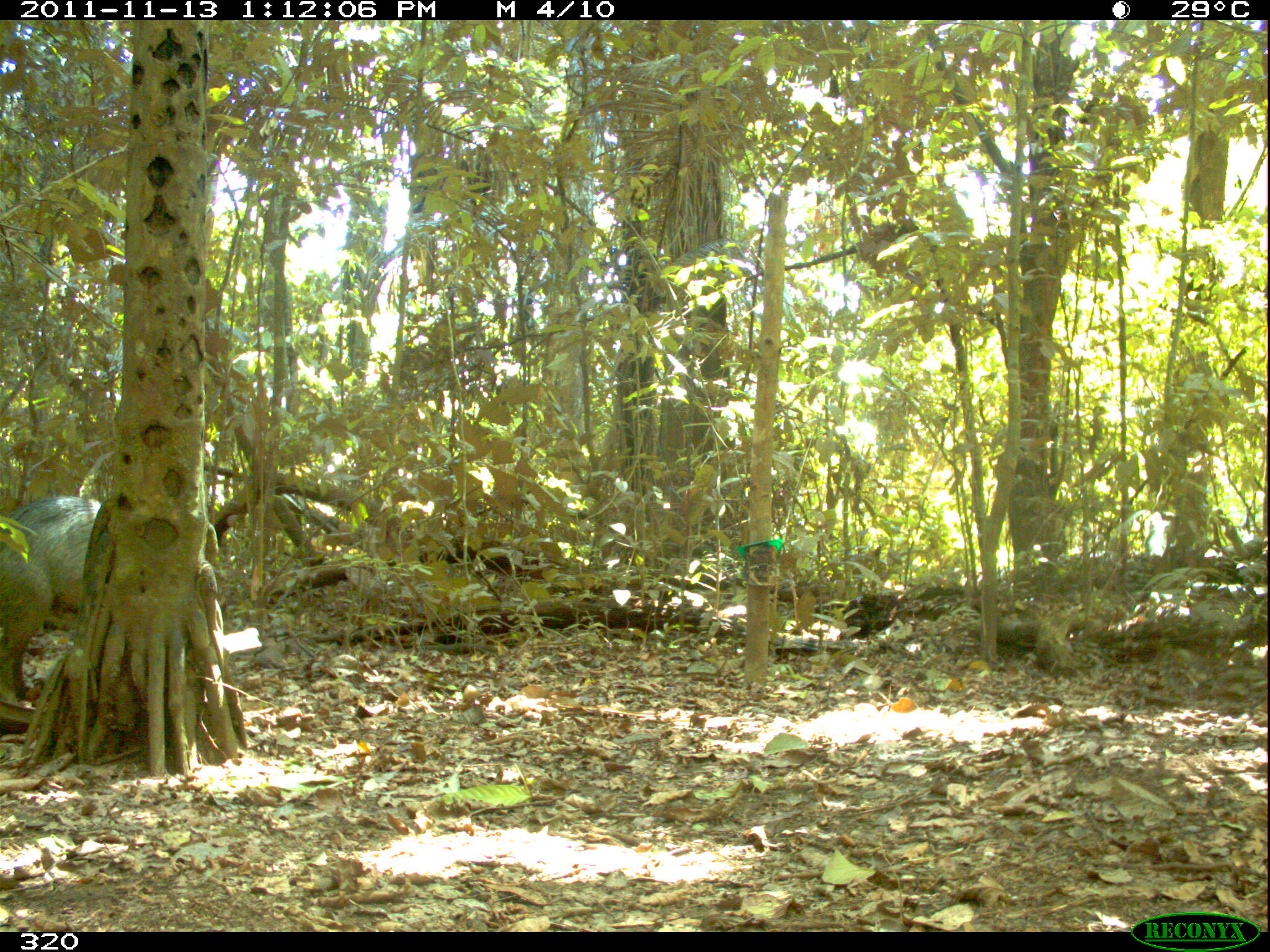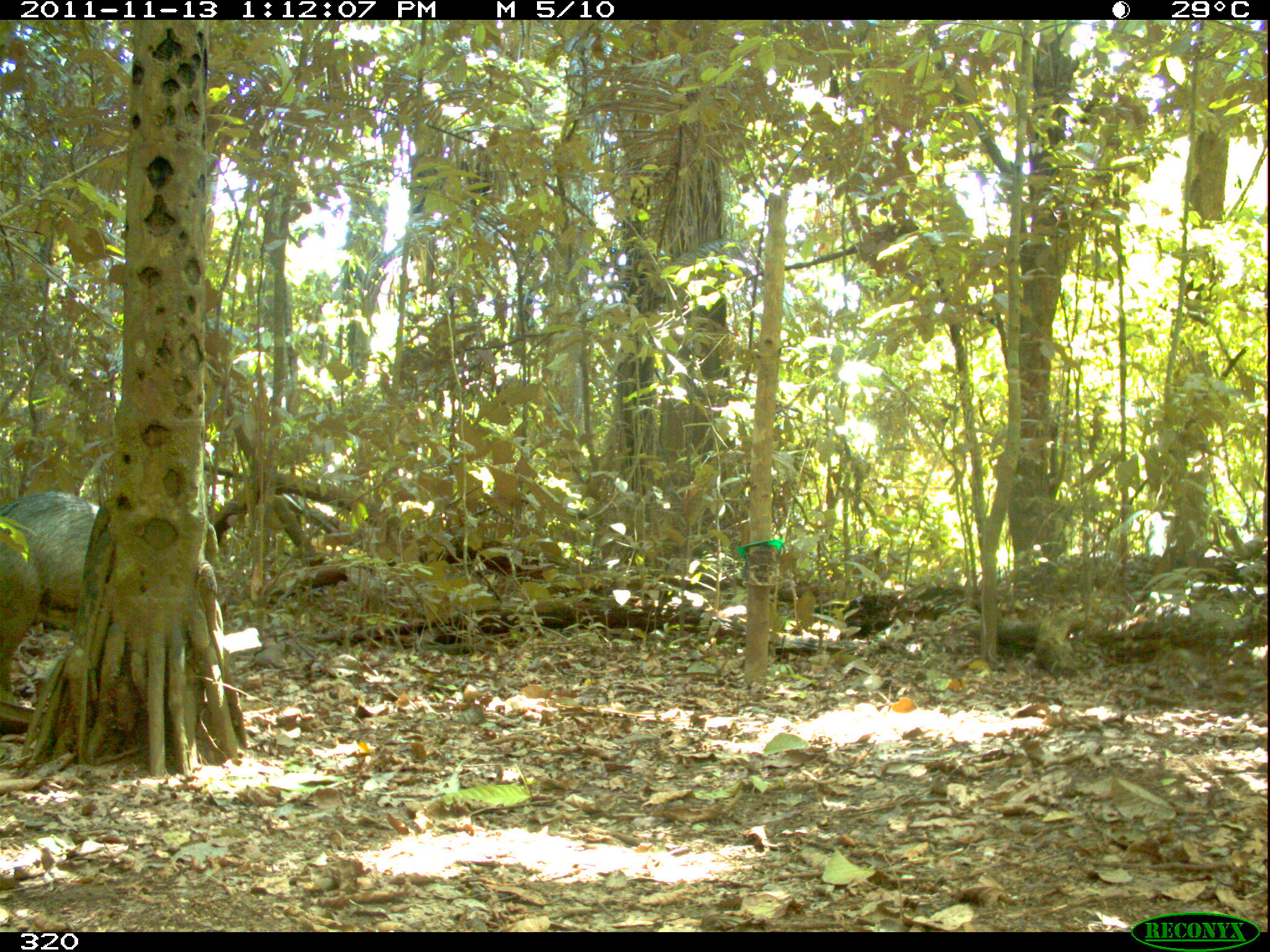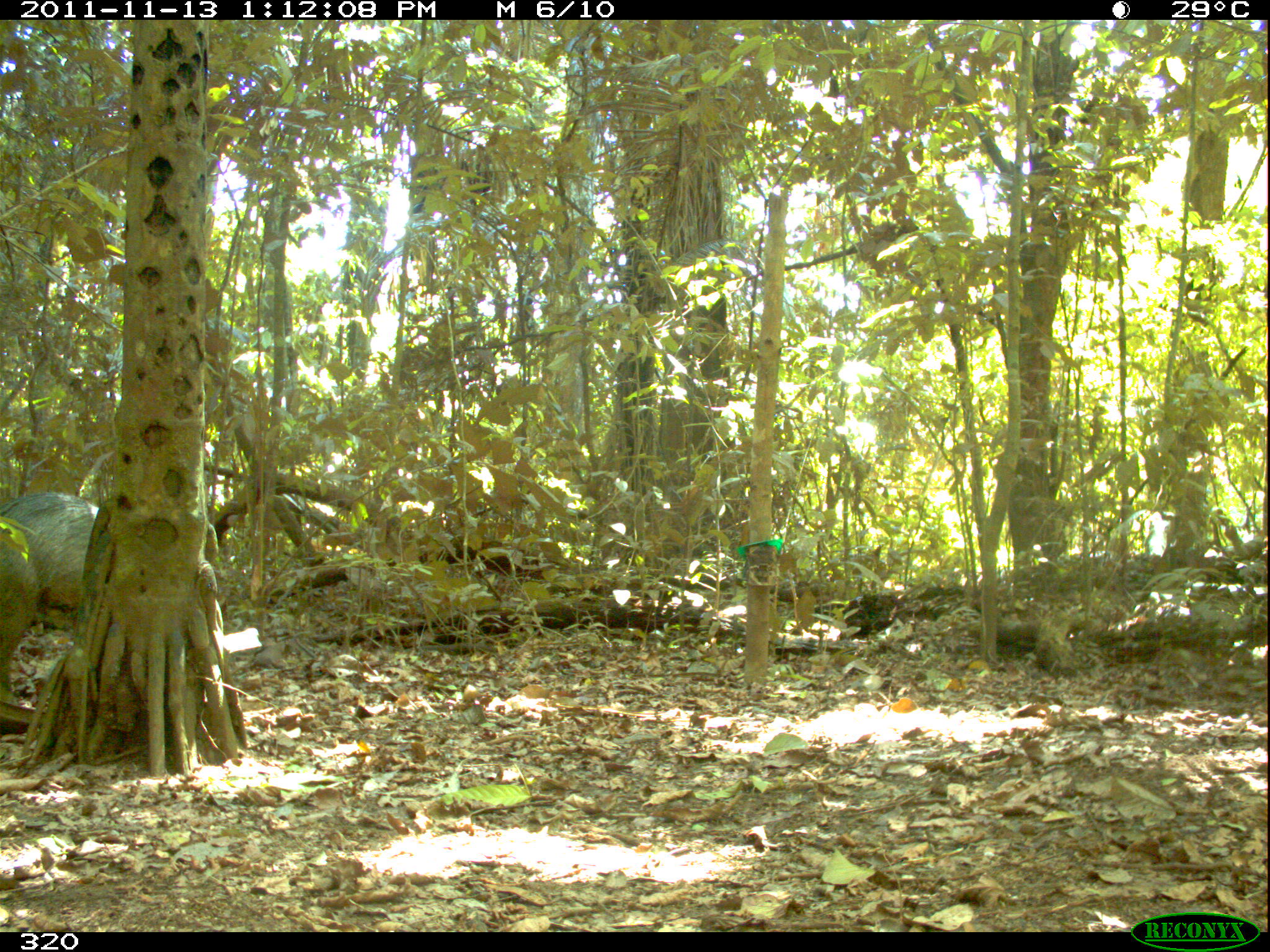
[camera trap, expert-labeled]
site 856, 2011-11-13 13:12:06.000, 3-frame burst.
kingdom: Animalia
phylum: Chordata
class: Mammalia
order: Artiodactyla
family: Tayassuidae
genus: Tayassu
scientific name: Tayassu pecari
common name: white-lipped peccary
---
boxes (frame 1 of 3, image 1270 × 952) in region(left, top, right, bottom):
tayassu pecari: region(0, 493, 107, 709)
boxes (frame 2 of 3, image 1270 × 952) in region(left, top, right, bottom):
tayassu pecari: region(0, 489, 103, 711)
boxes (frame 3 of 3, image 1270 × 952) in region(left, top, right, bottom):
tayassu pecari: region(0, 489, 117, 707)